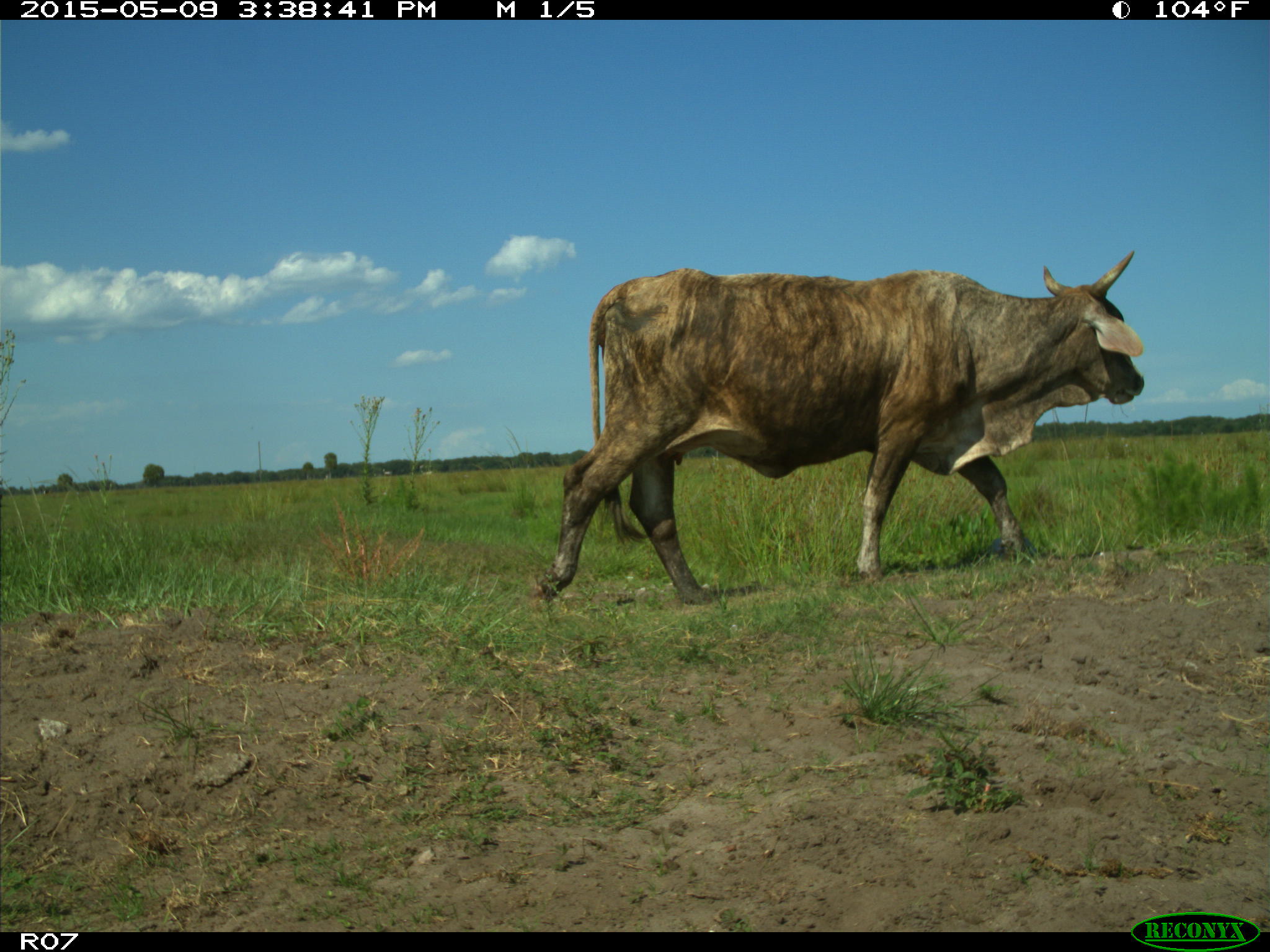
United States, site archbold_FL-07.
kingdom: Animalia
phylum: Chordata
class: Mammalia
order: Artiodactyla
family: Bovidae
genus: Bos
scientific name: Bos taurus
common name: domestic cow